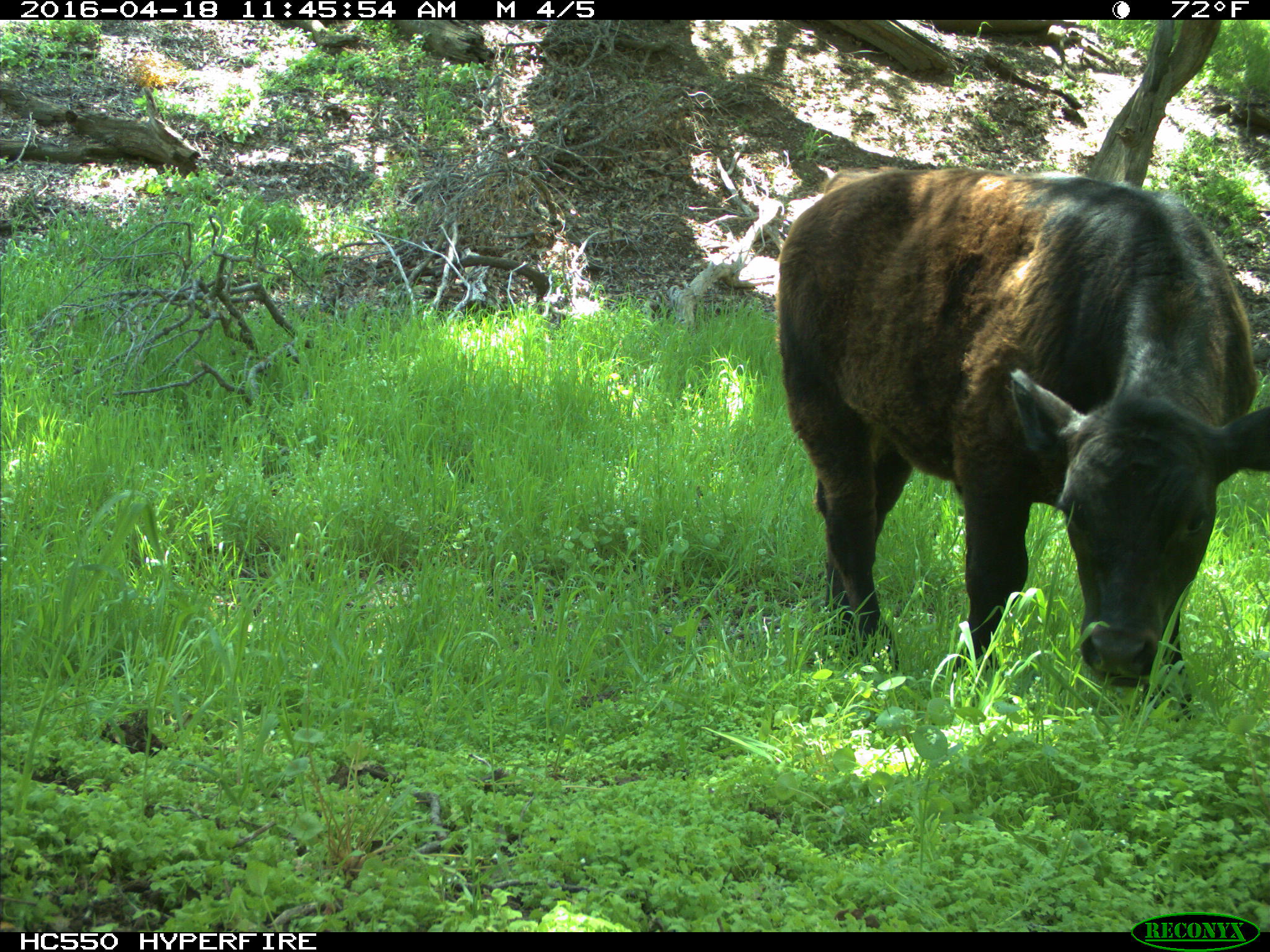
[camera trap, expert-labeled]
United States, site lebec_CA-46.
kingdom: Animalia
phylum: Chordata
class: Mammalia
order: Artiodactyla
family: Bovidae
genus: Bos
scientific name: Bos taurus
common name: domestic cow